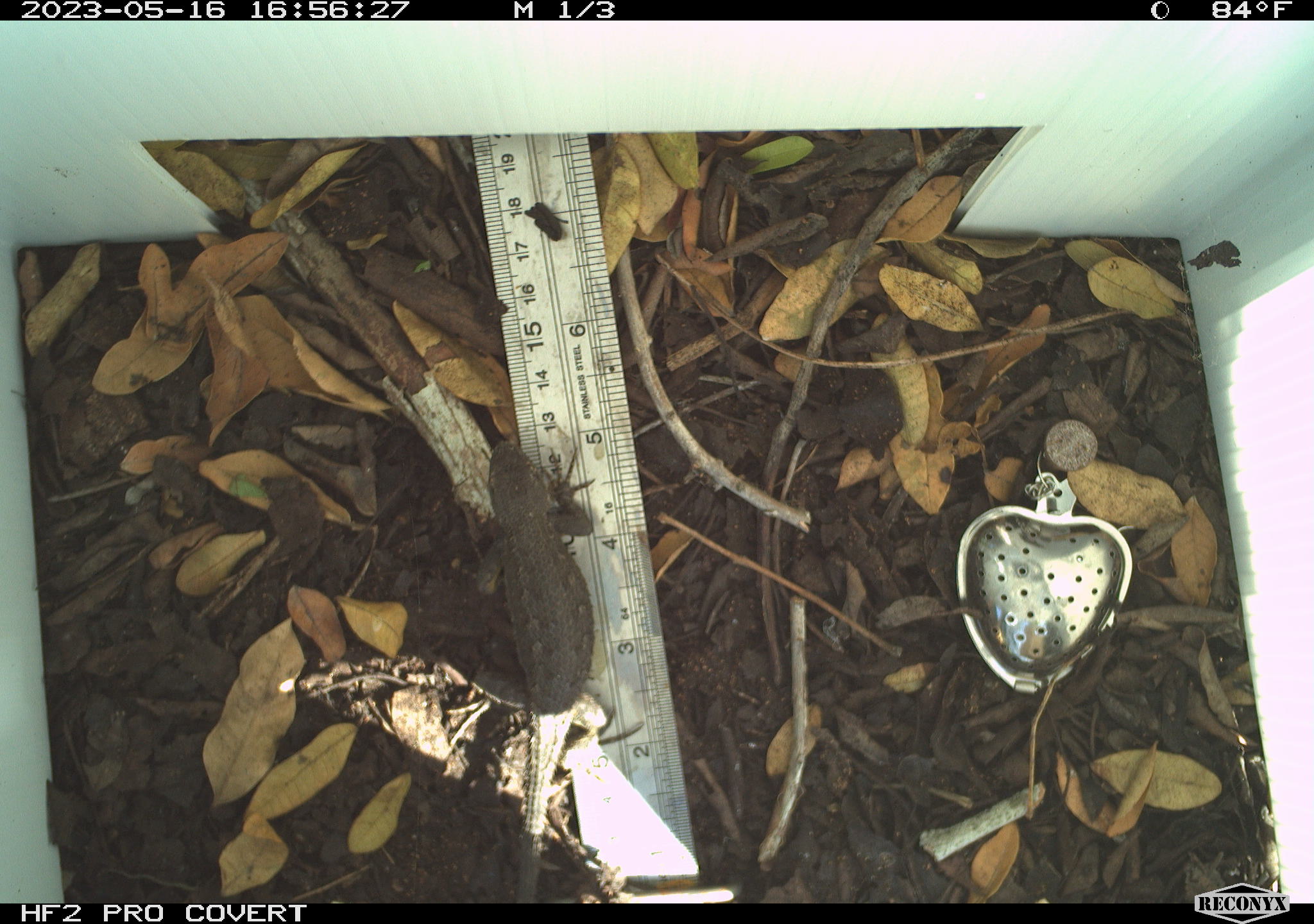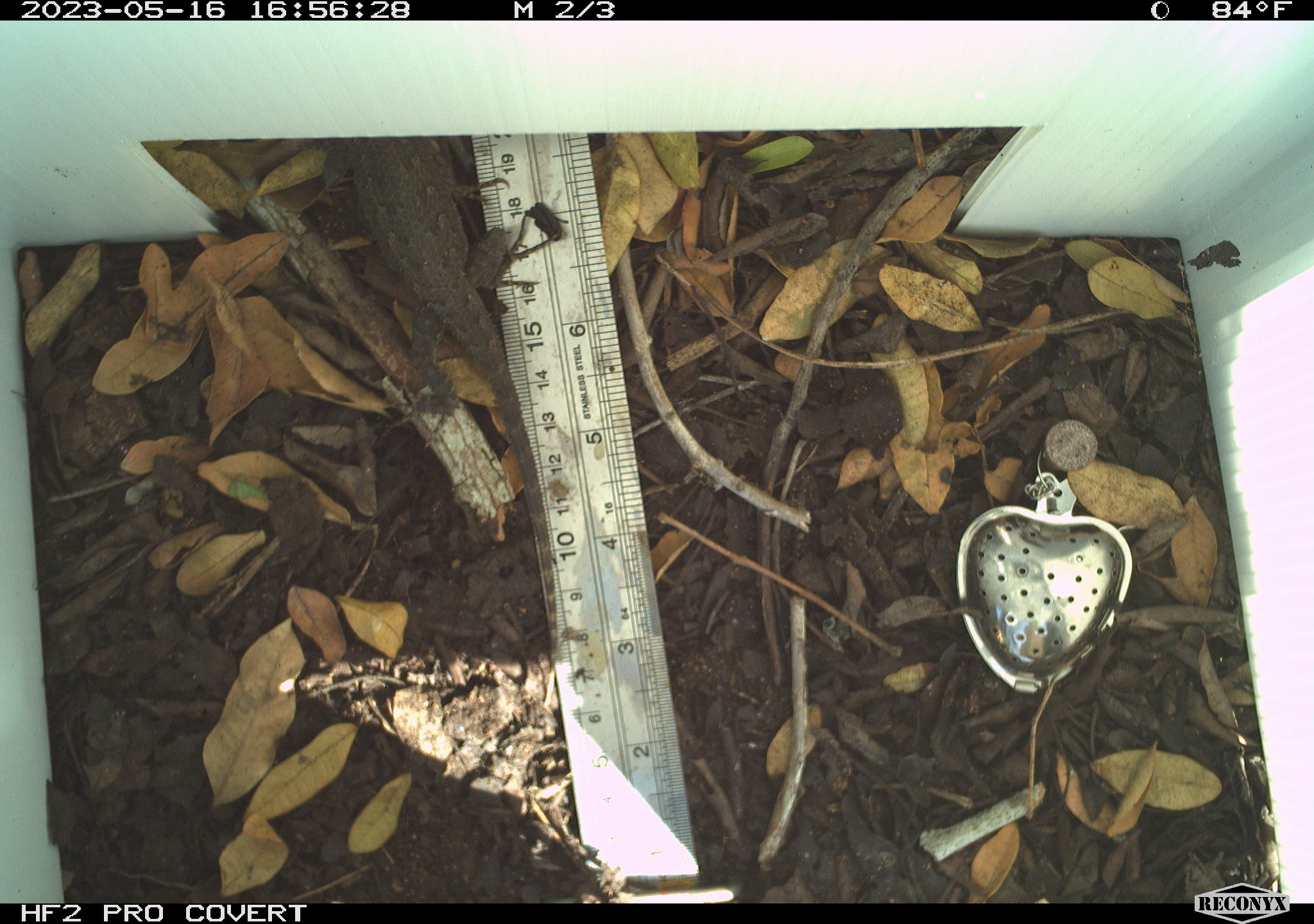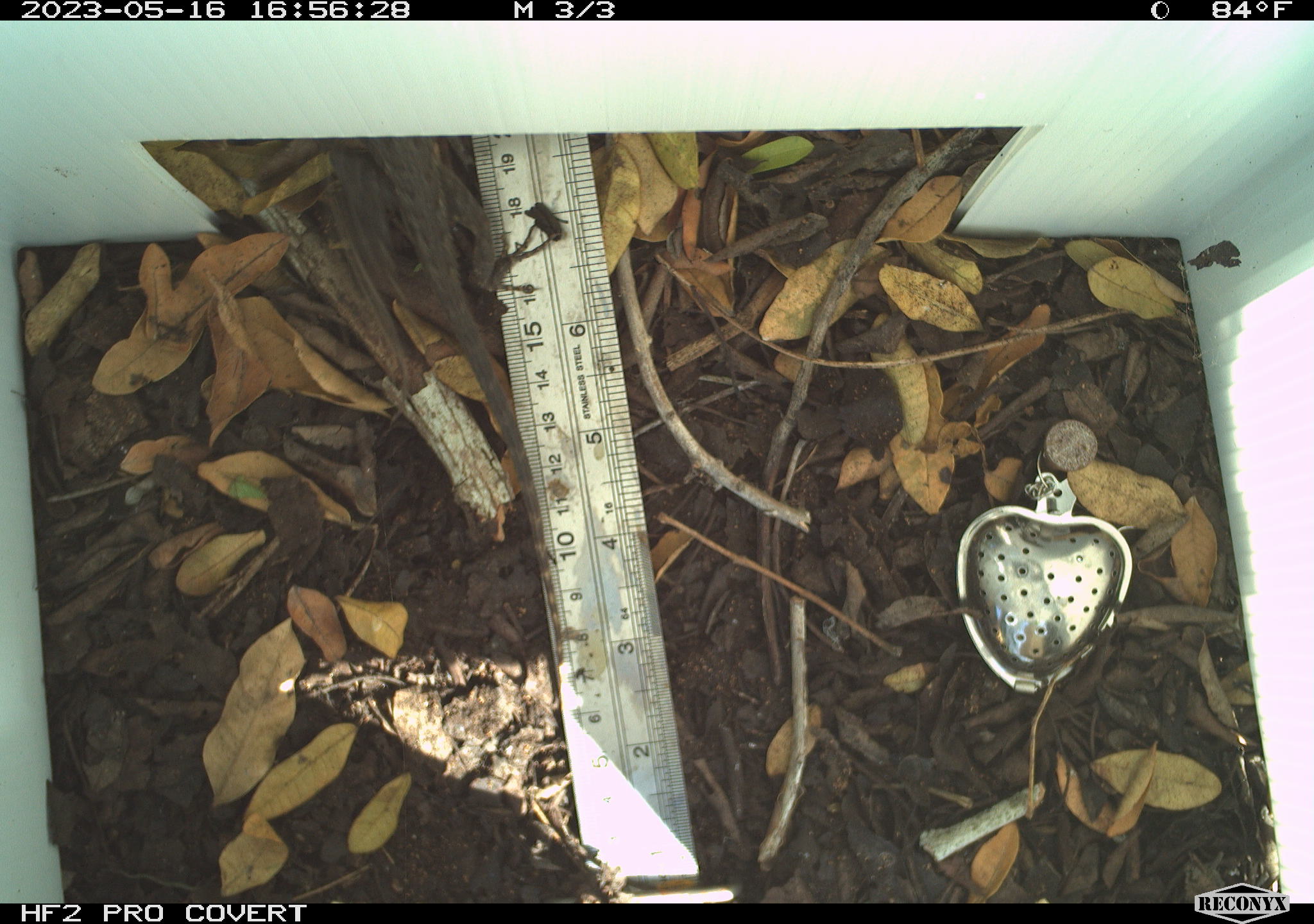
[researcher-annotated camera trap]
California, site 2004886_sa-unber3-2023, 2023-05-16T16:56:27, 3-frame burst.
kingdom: Animalia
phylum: Chordata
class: Reptilia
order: Squamata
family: Phrynosomatidae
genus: Sceloporus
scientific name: Sceloporus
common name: spiny lizards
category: sceloporus species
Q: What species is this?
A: Sceloporus species (spiny lizards) (Sceloporus).